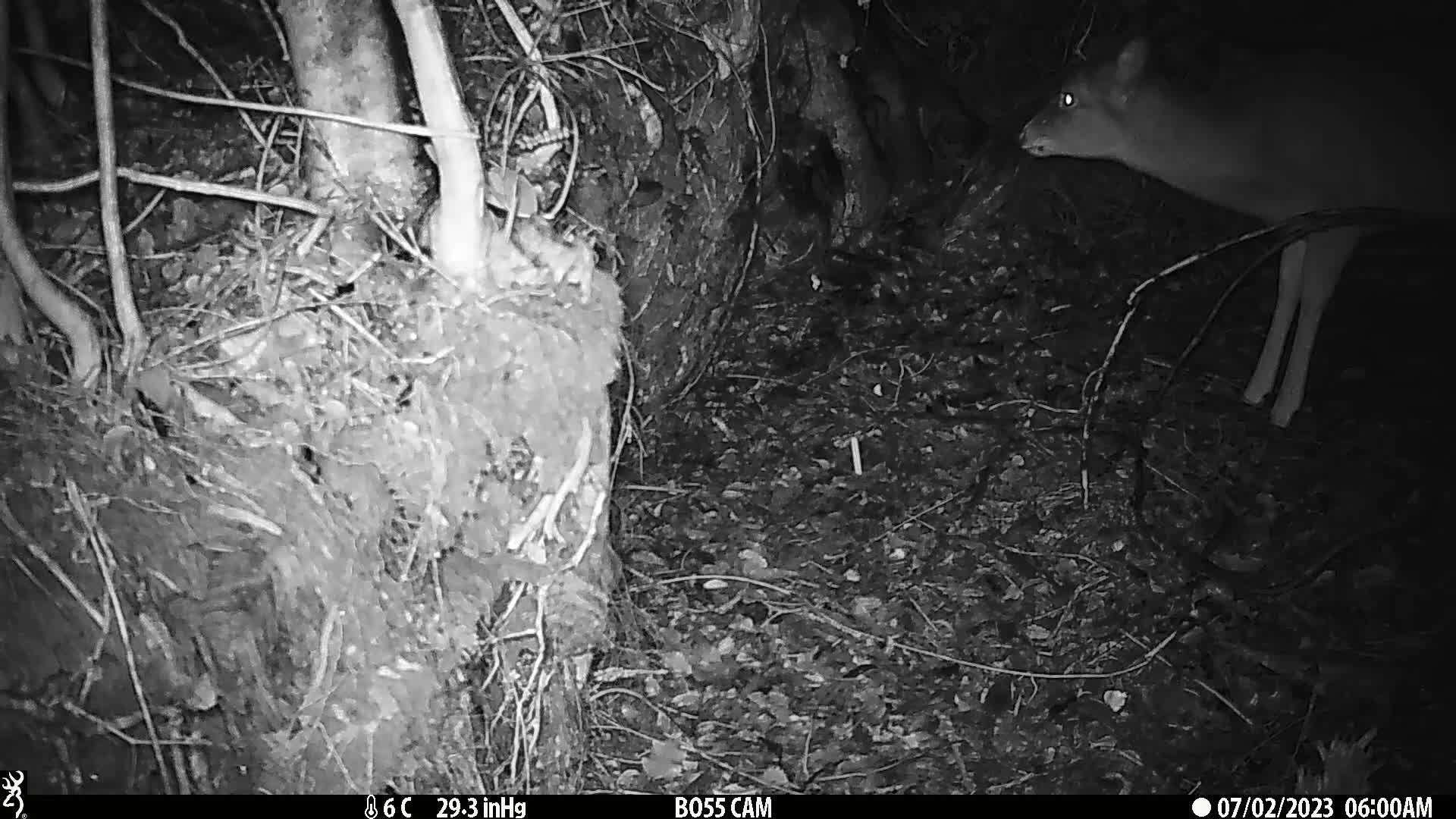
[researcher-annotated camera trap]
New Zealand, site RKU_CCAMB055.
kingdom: Animalia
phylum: Chordata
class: Mammalia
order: Artiodactyla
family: Cervidae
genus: Odocoileus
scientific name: Odocoileus virginianus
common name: white-tailed deer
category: white tailed deer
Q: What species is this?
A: White tailed deer (white-tailed deer) (Odocoileus virginianus).